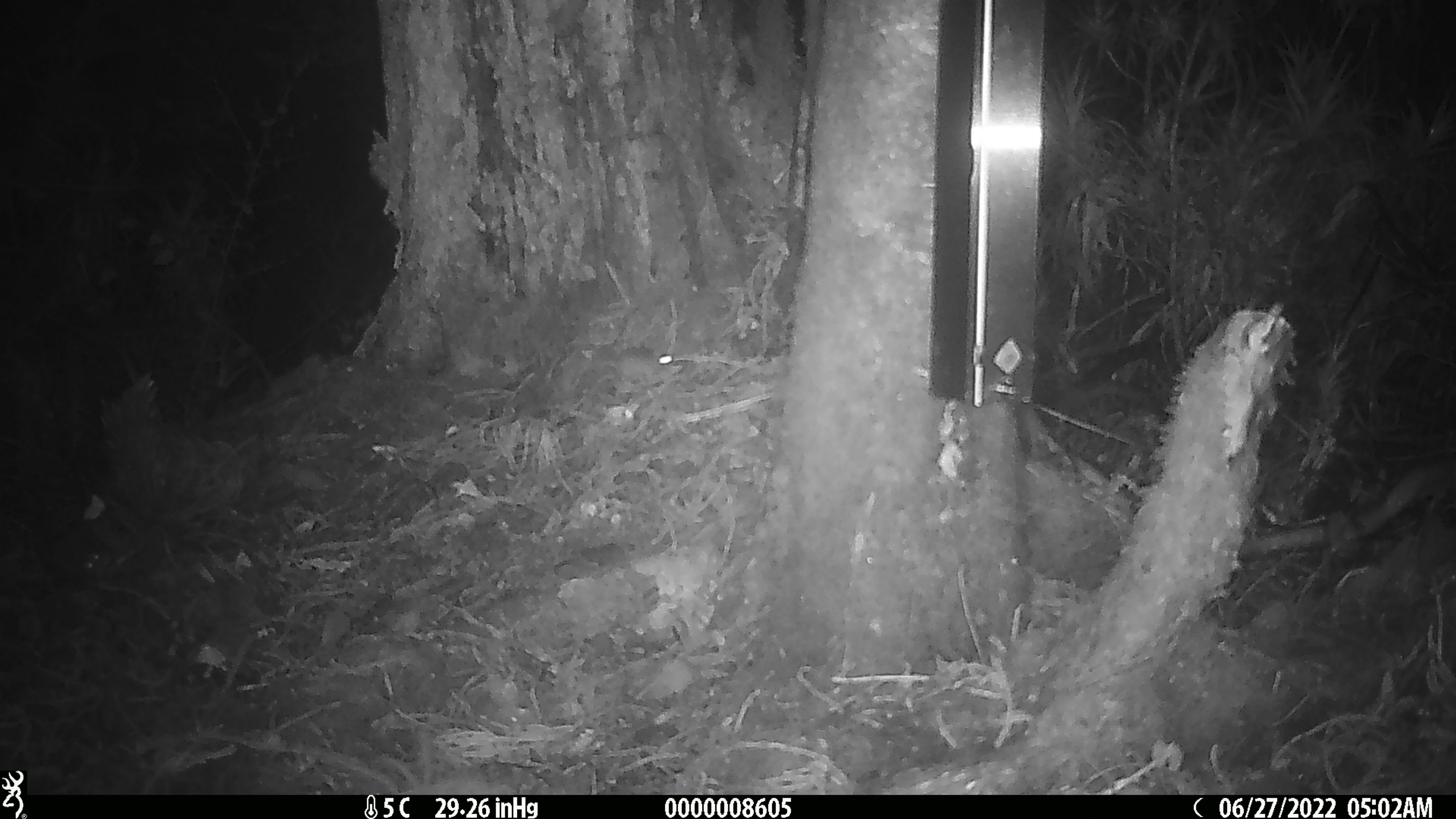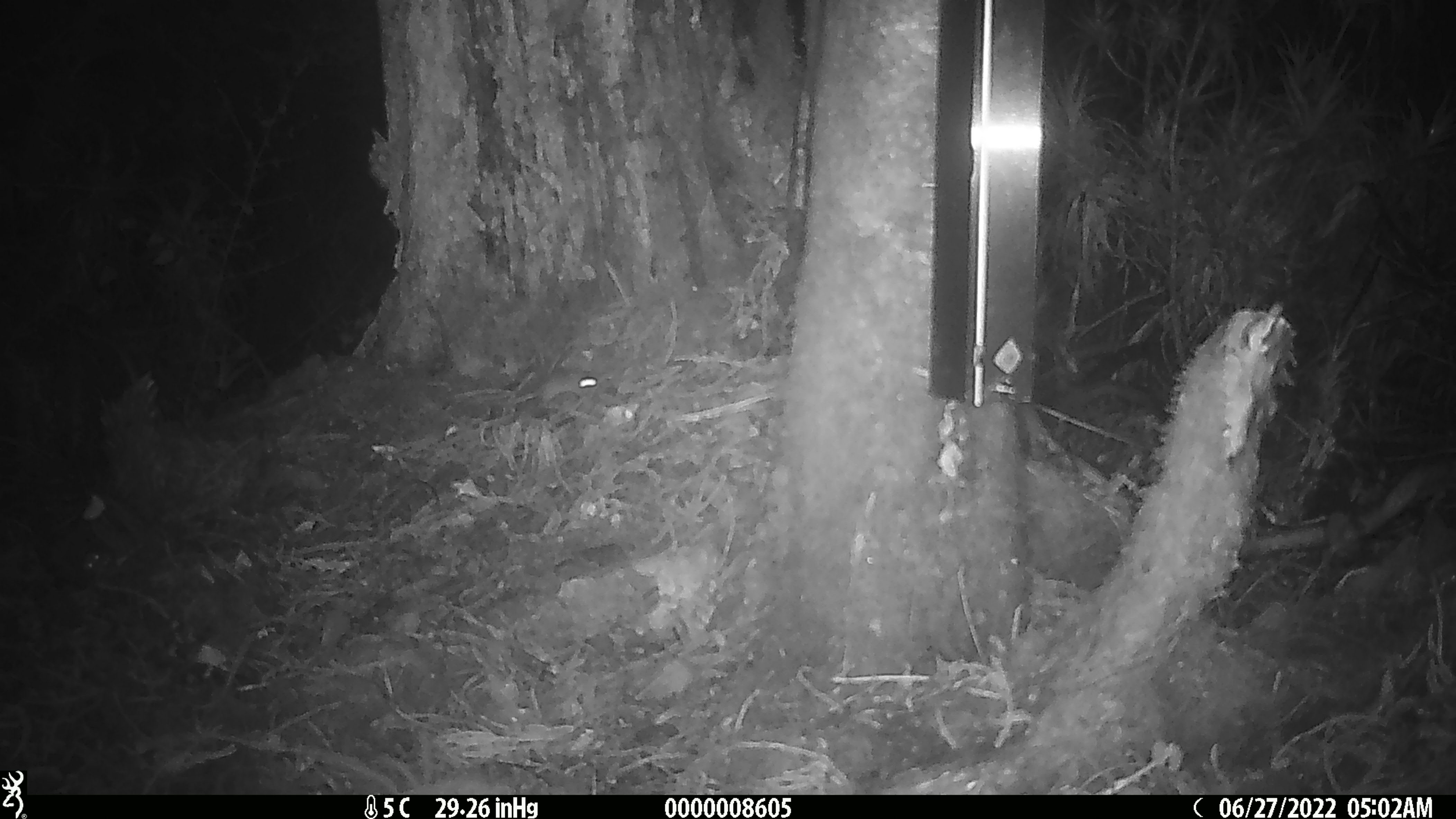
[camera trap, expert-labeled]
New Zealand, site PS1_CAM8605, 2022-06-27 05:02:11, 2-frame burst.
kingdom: Animalia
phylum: Chordata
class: Mammalia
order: Rodentia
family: Muridae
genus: Mus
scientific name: Mus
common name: mouse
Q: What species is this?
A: Mouse (Mus).